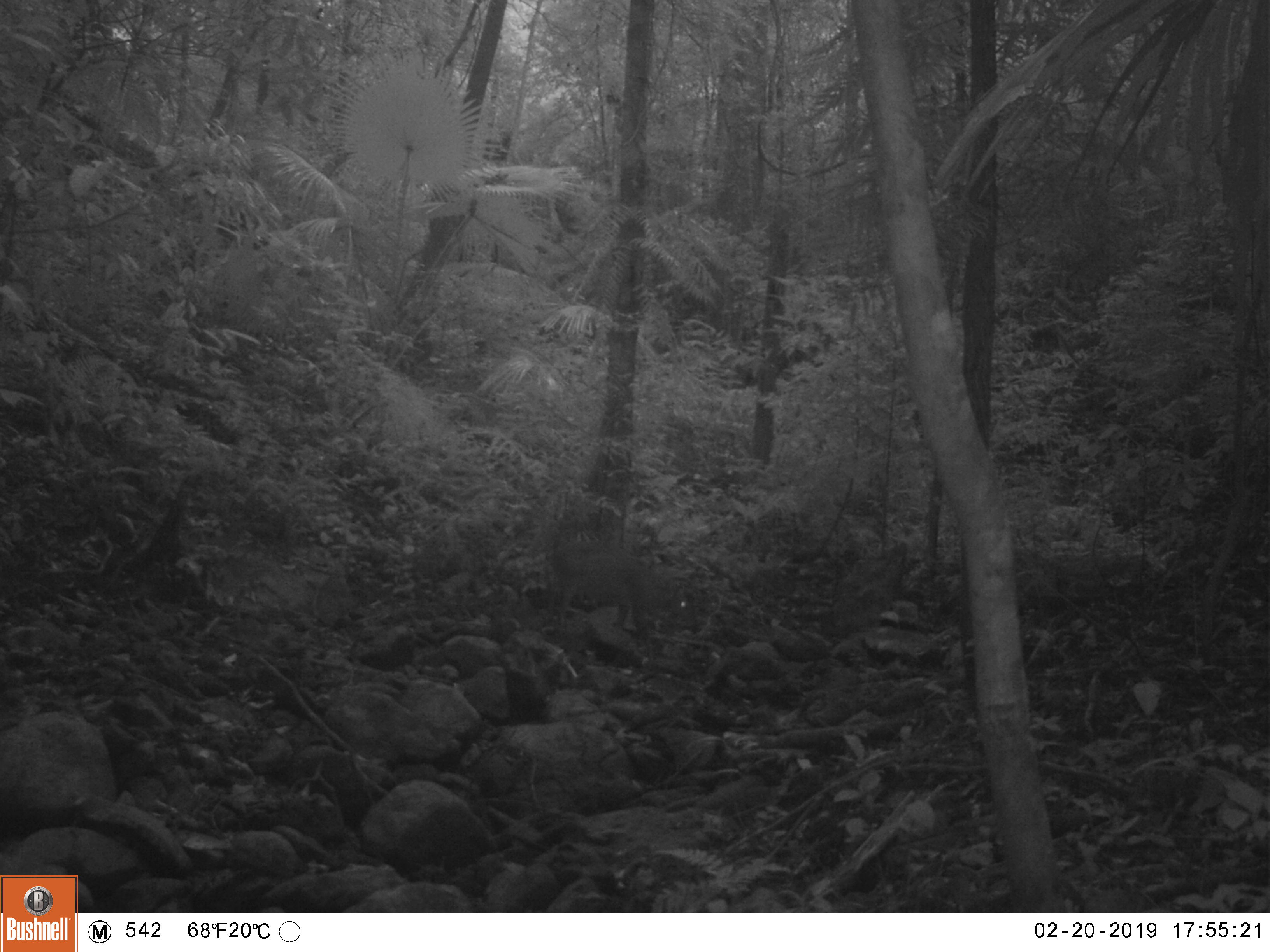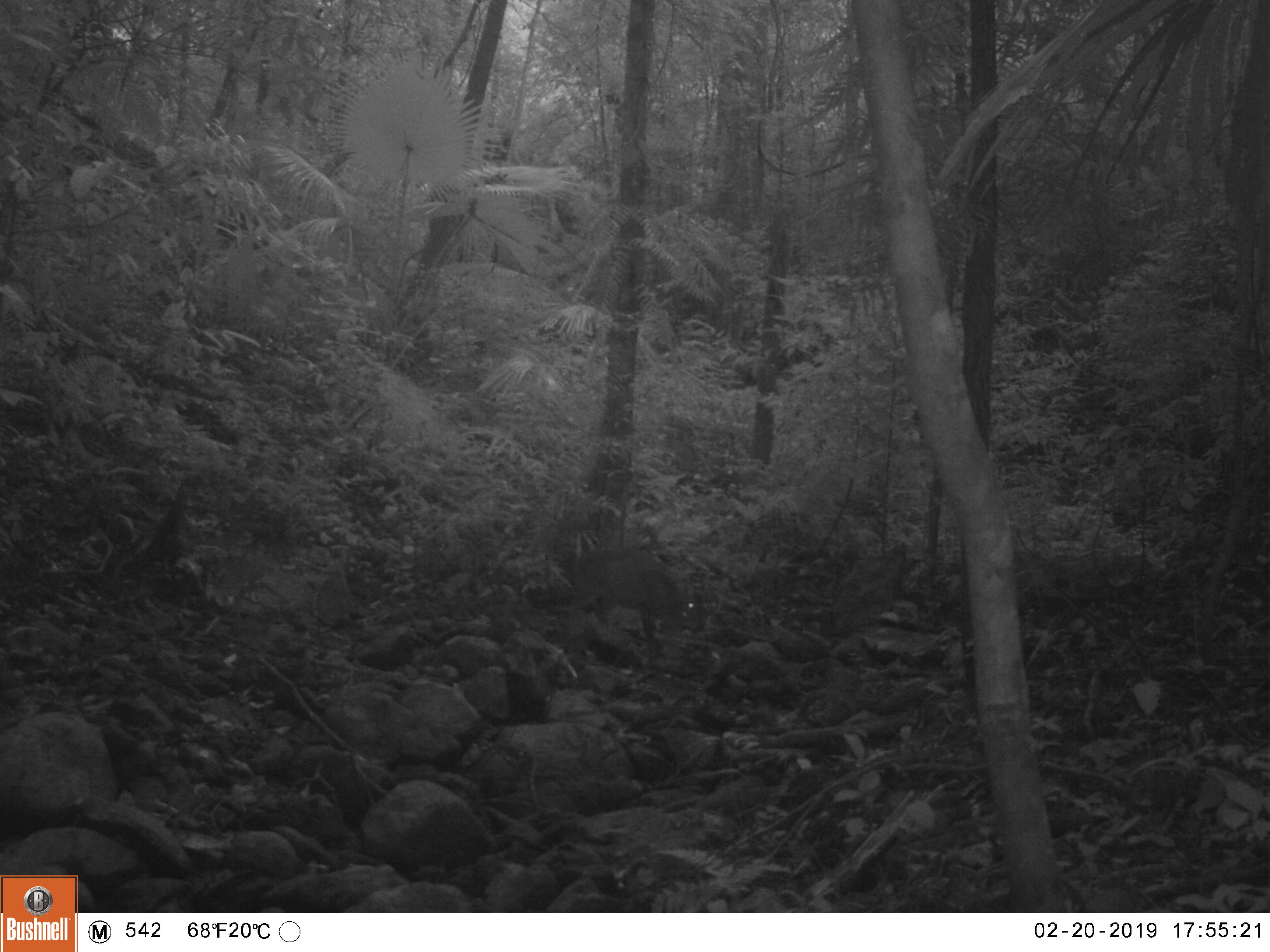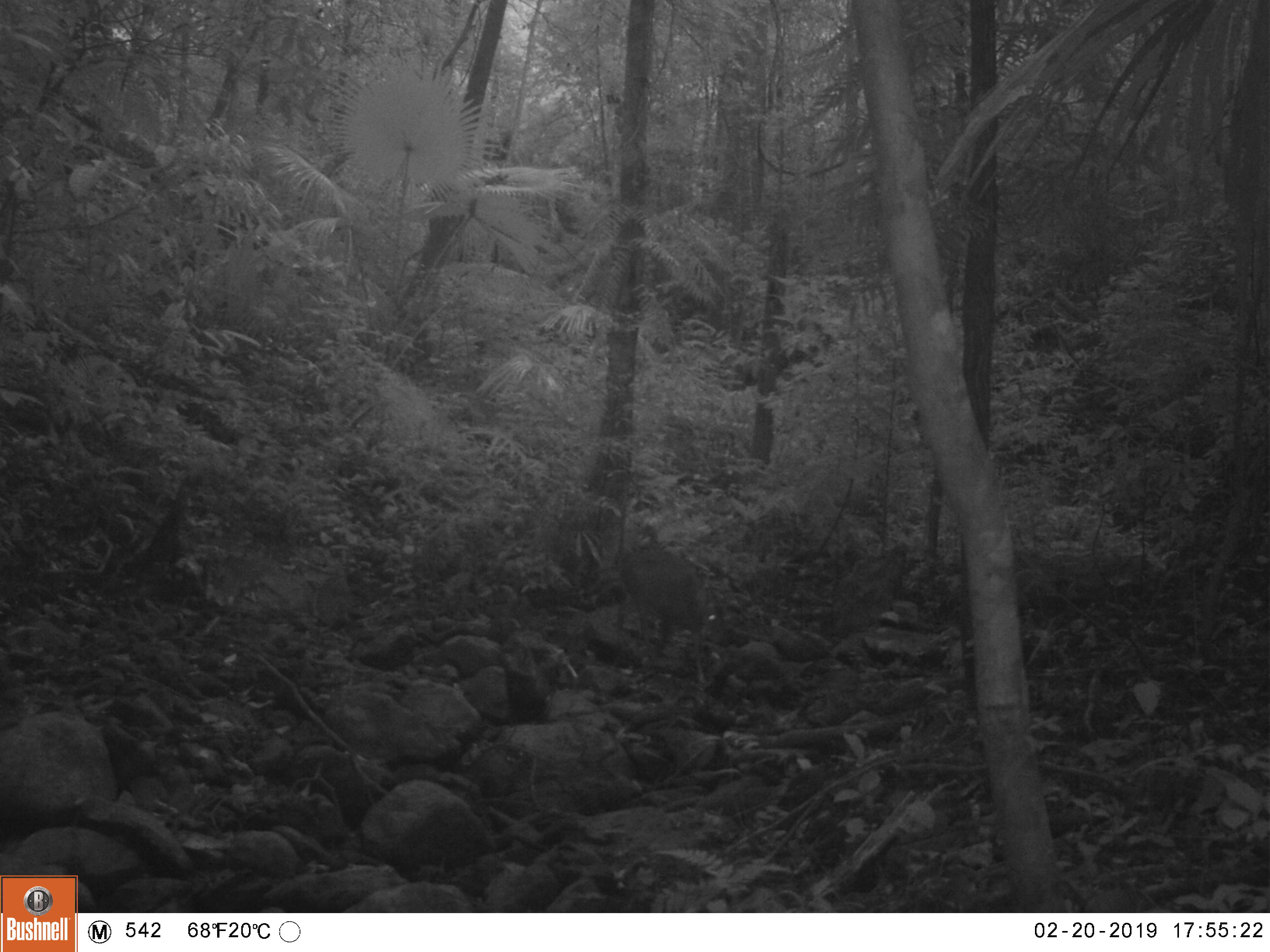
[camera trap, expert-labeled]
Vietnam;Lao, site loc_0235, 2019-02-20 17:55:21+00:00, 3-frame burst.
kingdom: Animalia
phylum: Chordata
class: Mammalia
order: Artiodactyla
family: Cervidae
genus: Muntiacus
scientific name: Muntiacus vuquangensis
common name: large-antlered muntjac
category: large antlered muntjac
Large antlered muntjac (large-antlered muntjac) (Muntiacus vuquangensis). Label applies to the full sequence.